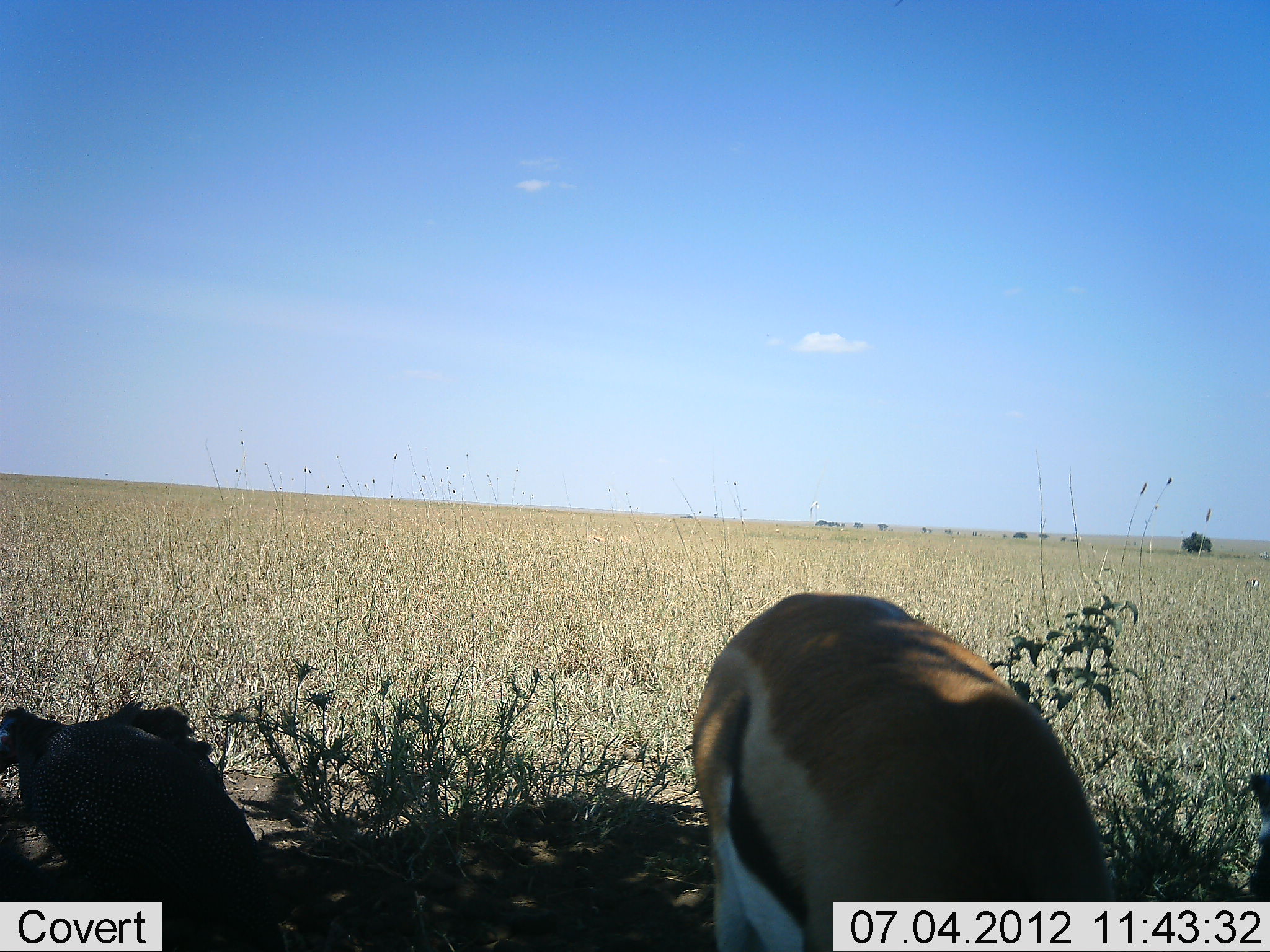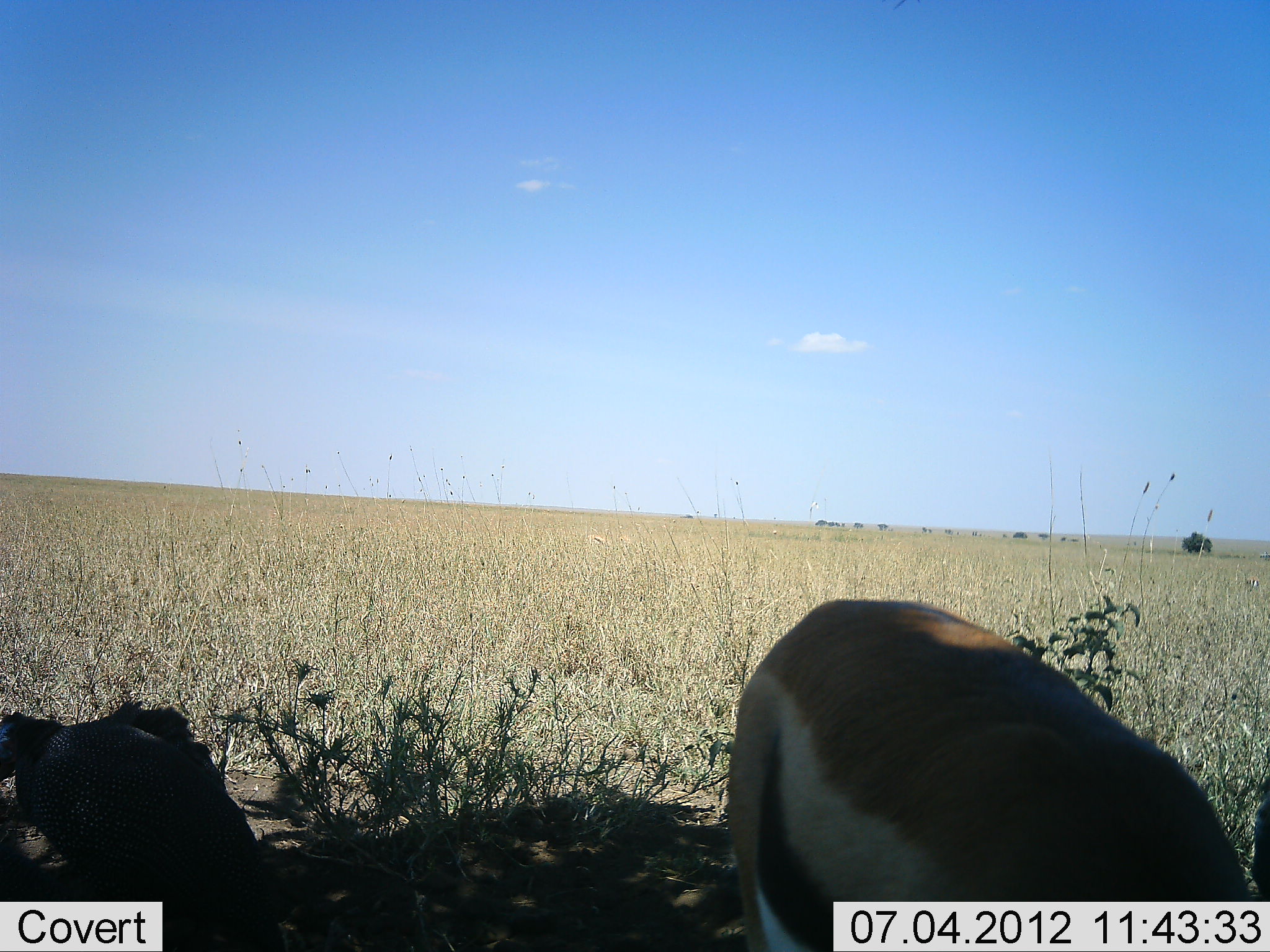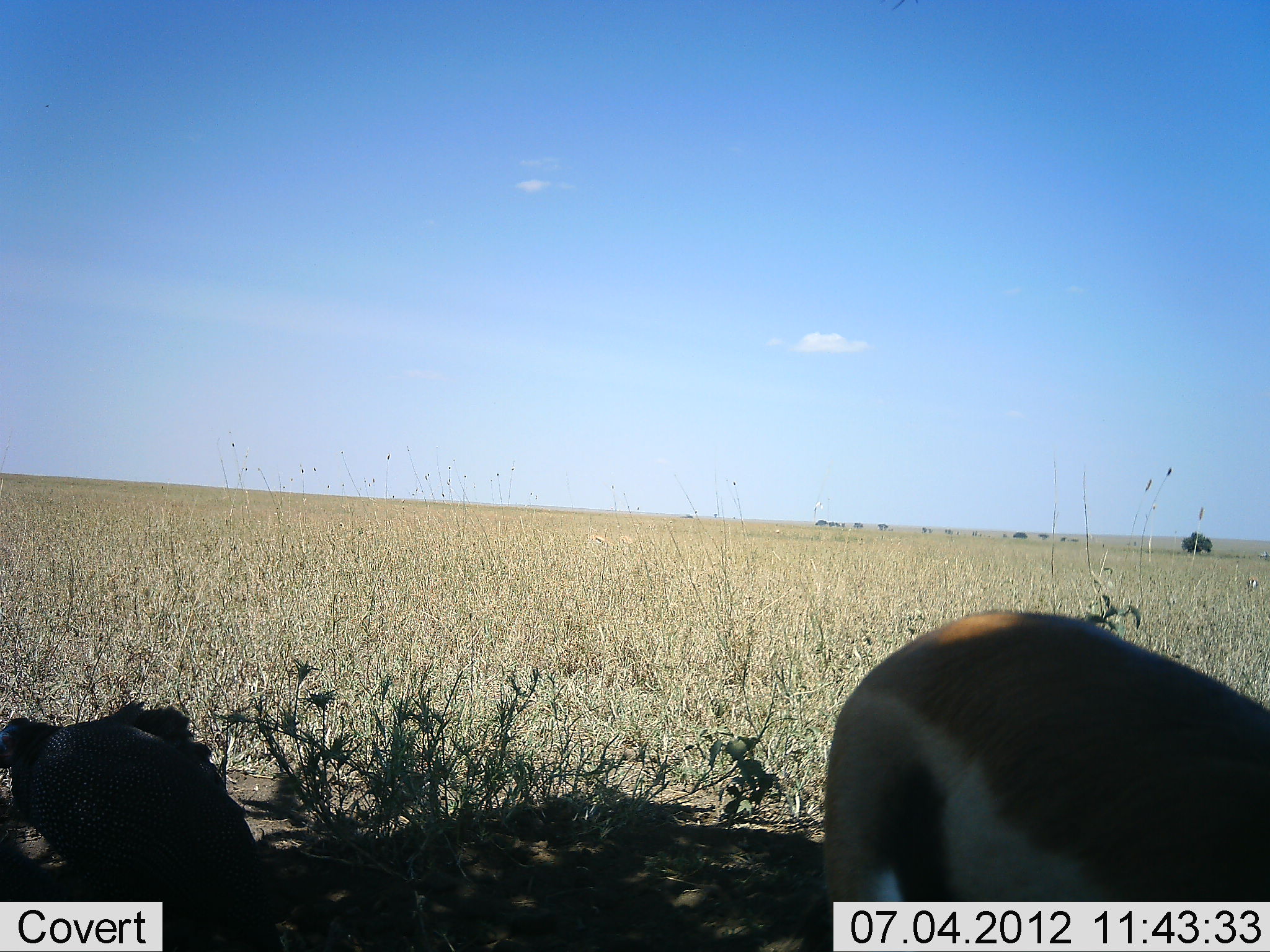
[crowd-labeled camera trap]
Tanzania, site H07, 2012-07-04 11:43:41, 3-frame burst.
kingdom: Animalia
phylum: Chordata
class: Mammalia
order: Artiodactyla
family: Bovidae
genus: Eudorcas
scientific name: Eudorcas thomsonii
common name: thomson's gazelle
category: gazellethomsons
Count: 1.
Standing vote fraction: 43%.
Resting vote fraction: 7%.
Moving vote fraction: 29%.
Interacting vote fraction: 0%.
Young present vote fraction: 0%.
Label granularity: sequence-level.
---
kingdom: Animalia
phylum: Chordata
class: Aves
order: Galliformes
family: Numididae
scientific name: Numididae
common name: guinea fowl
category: guineafowl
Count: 1.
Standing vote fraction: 50%.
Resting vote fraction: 10%.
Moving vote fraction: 0%.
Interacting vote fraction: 0%.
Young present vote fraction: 0%.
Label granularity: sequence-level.